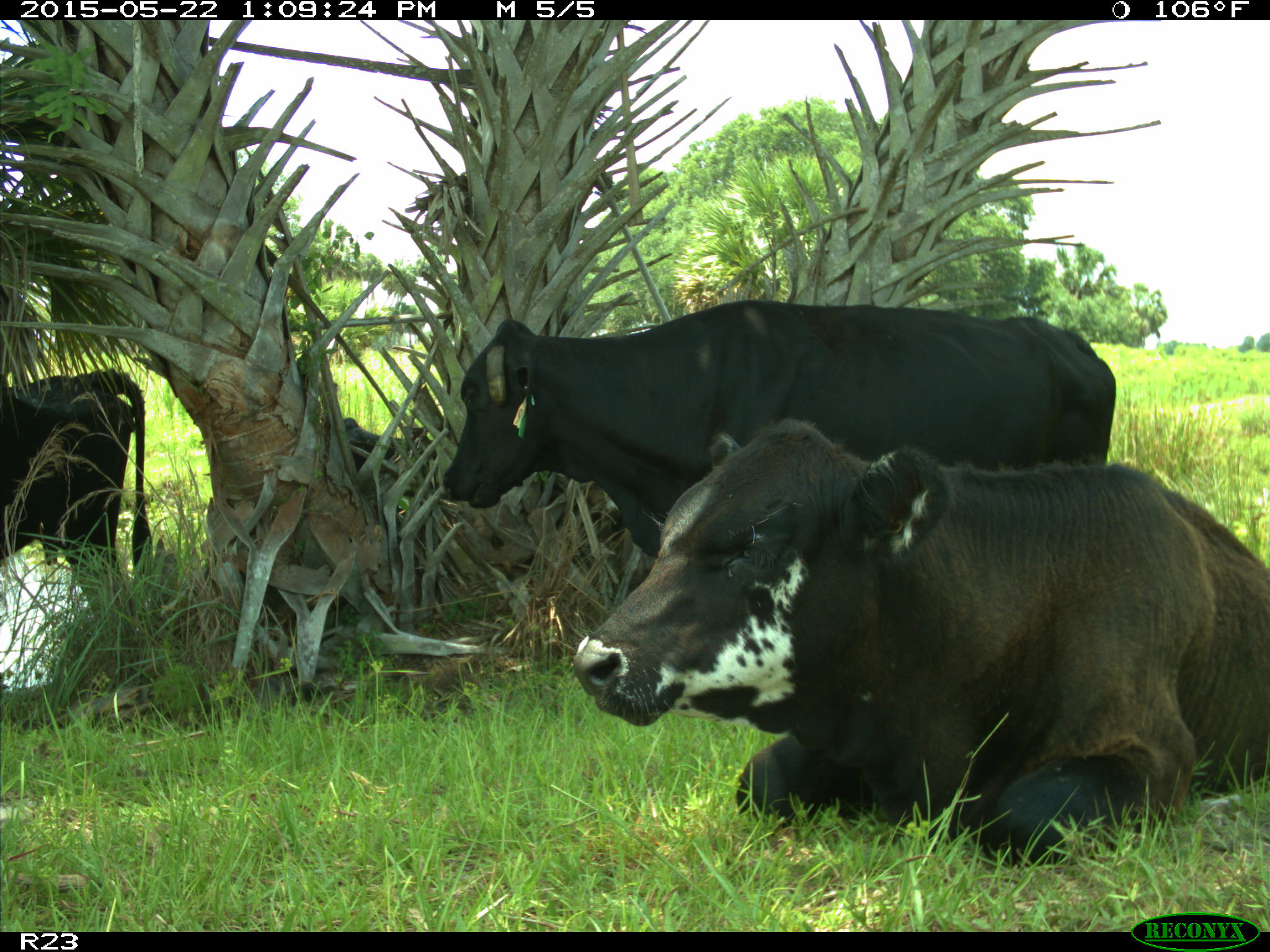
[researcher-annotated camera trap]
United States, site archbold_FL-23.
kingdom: Animalia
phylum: Chordata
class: Mammalia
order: Artiodactyla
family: Bovidae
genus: Bos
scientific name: Bos taurus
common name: domestic cow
Bos taurus (domestic cow).